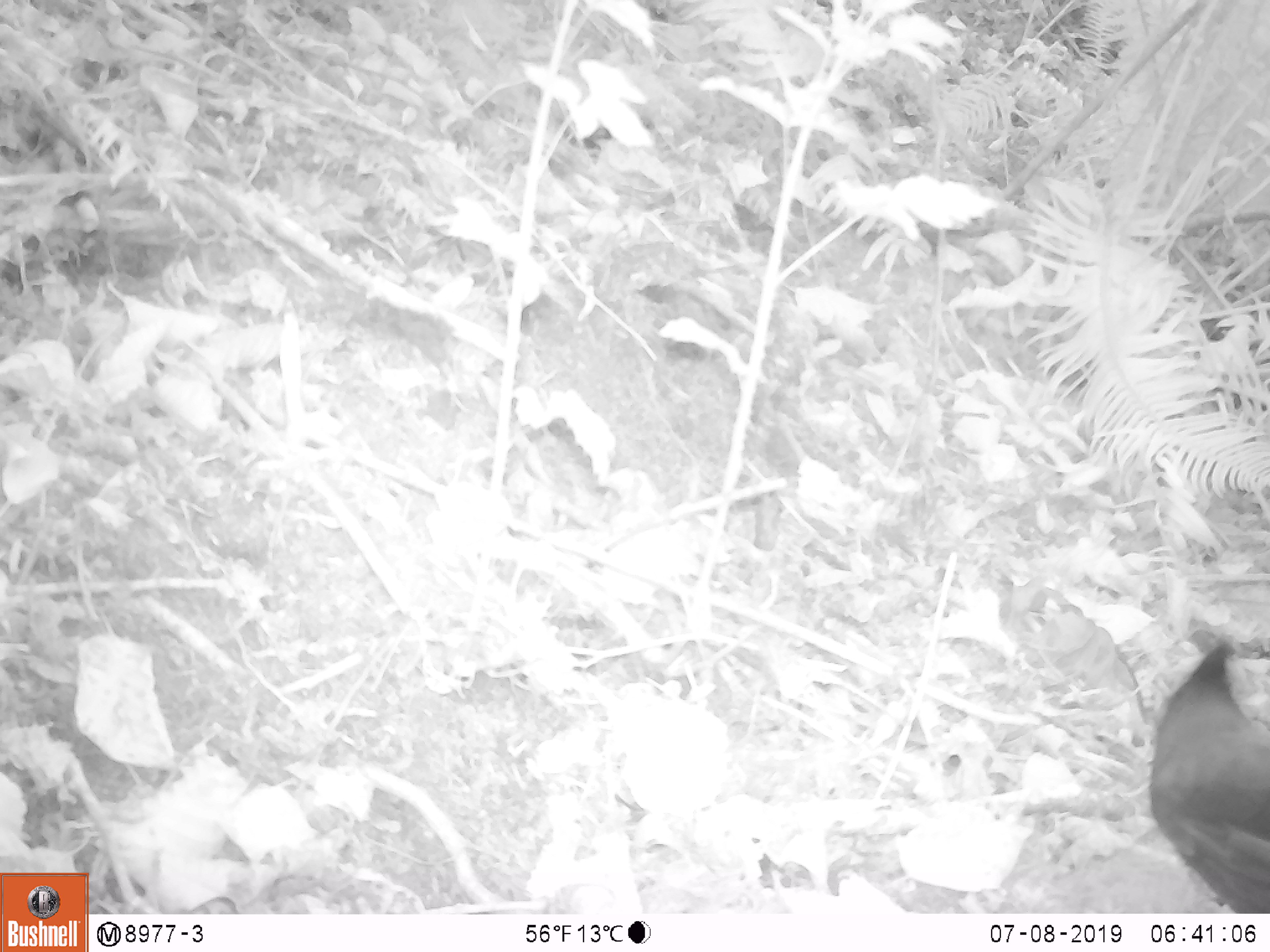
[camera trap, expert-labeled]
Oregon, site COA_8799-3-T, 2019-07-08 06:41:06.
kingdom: Animalia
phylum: Chordata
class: Aves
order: Passeriformes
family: Corvidae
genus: Cyanocitta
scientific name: Cyanocitta stelleri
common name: steller's jay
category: stellers jay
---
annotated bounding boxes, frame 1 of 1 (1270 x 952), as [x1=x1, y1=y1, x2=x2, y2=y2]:
stellers jay: [x1=1142, y1=638, x2=1265, y2=906]